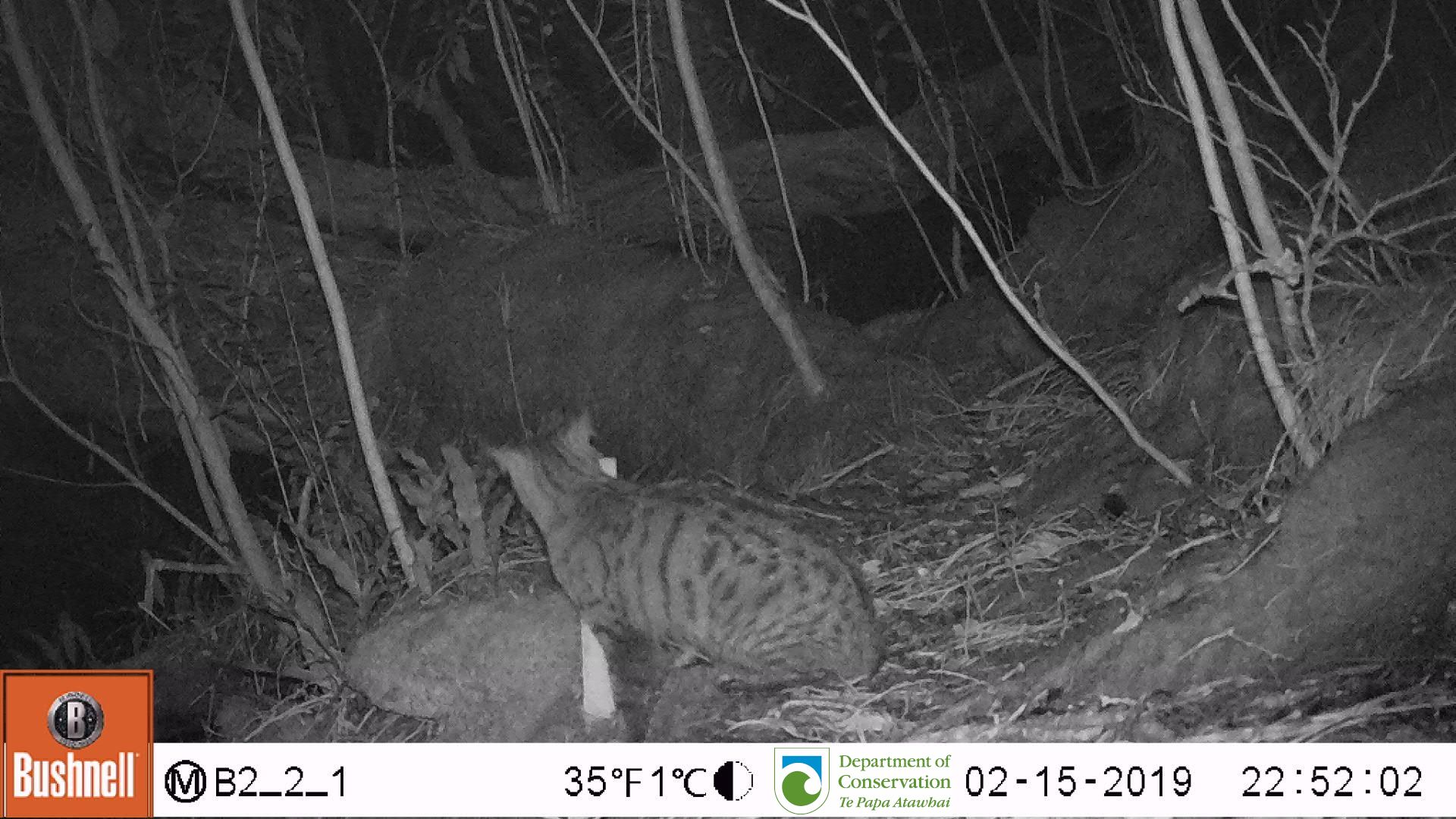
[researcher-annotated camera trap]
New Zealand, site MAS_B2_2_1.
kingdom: Animalia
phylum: Chordata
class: Mammalia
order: Carnivora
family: Felidae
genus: Felis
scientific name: Felis catus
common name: domestic cat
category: cat